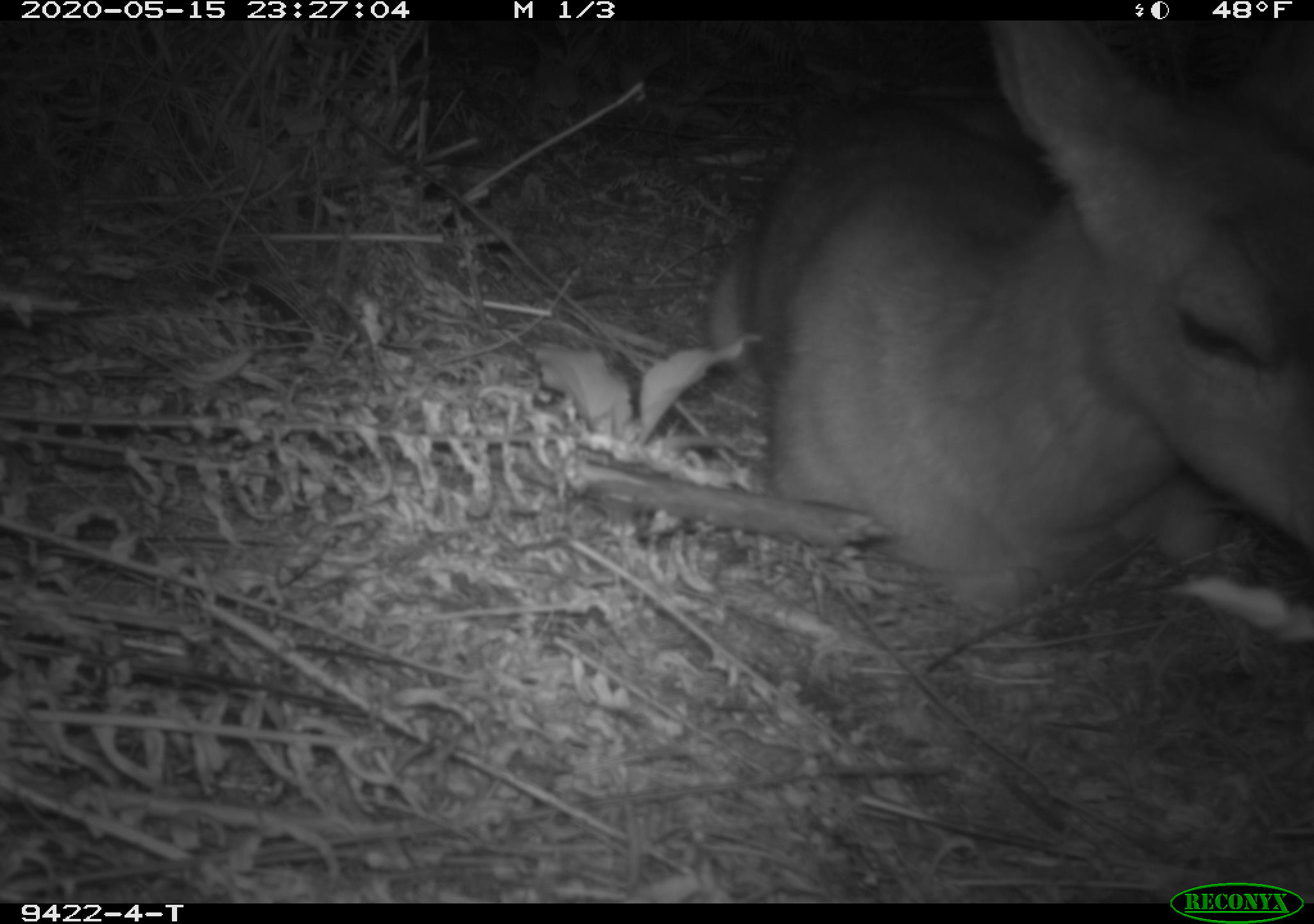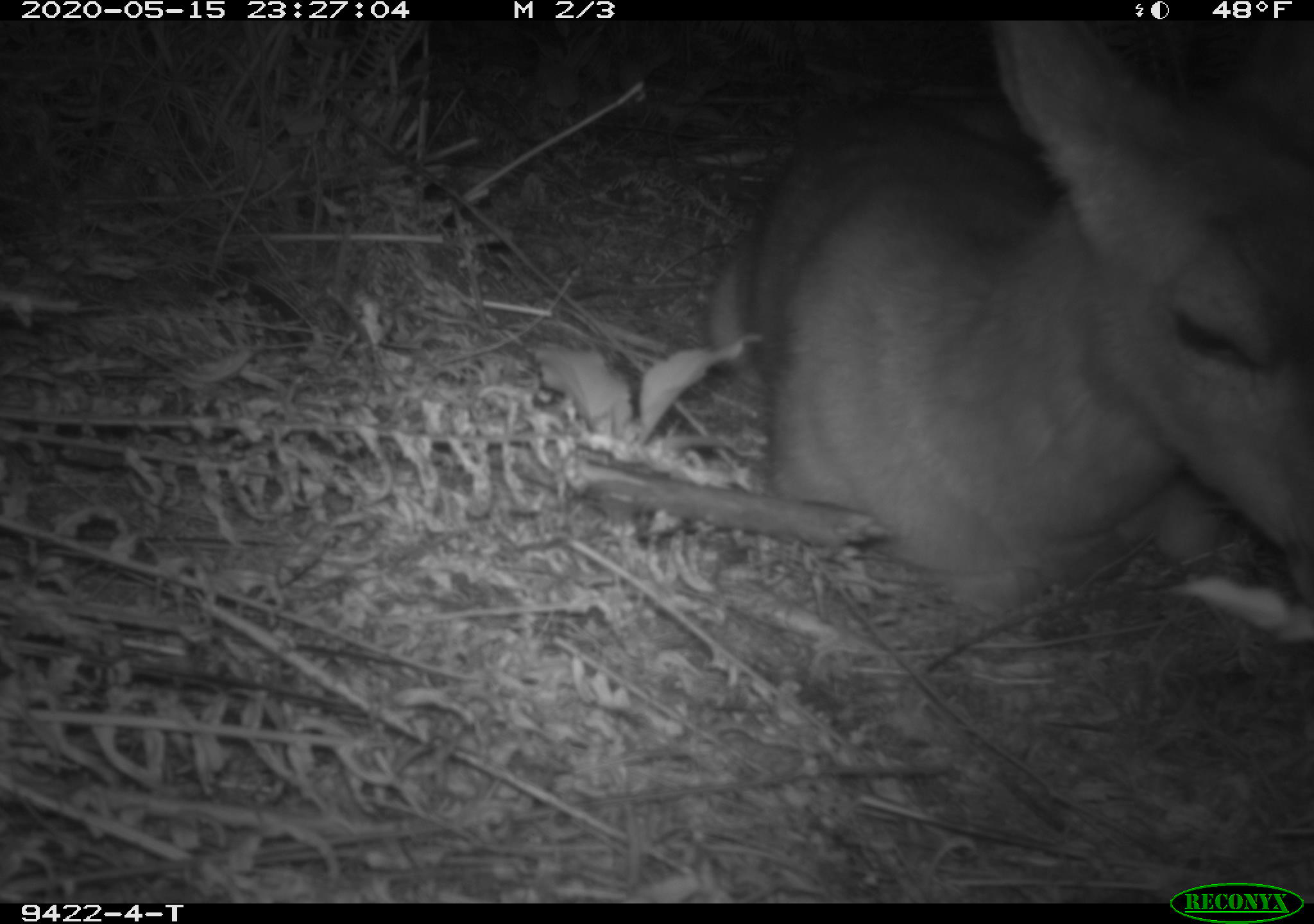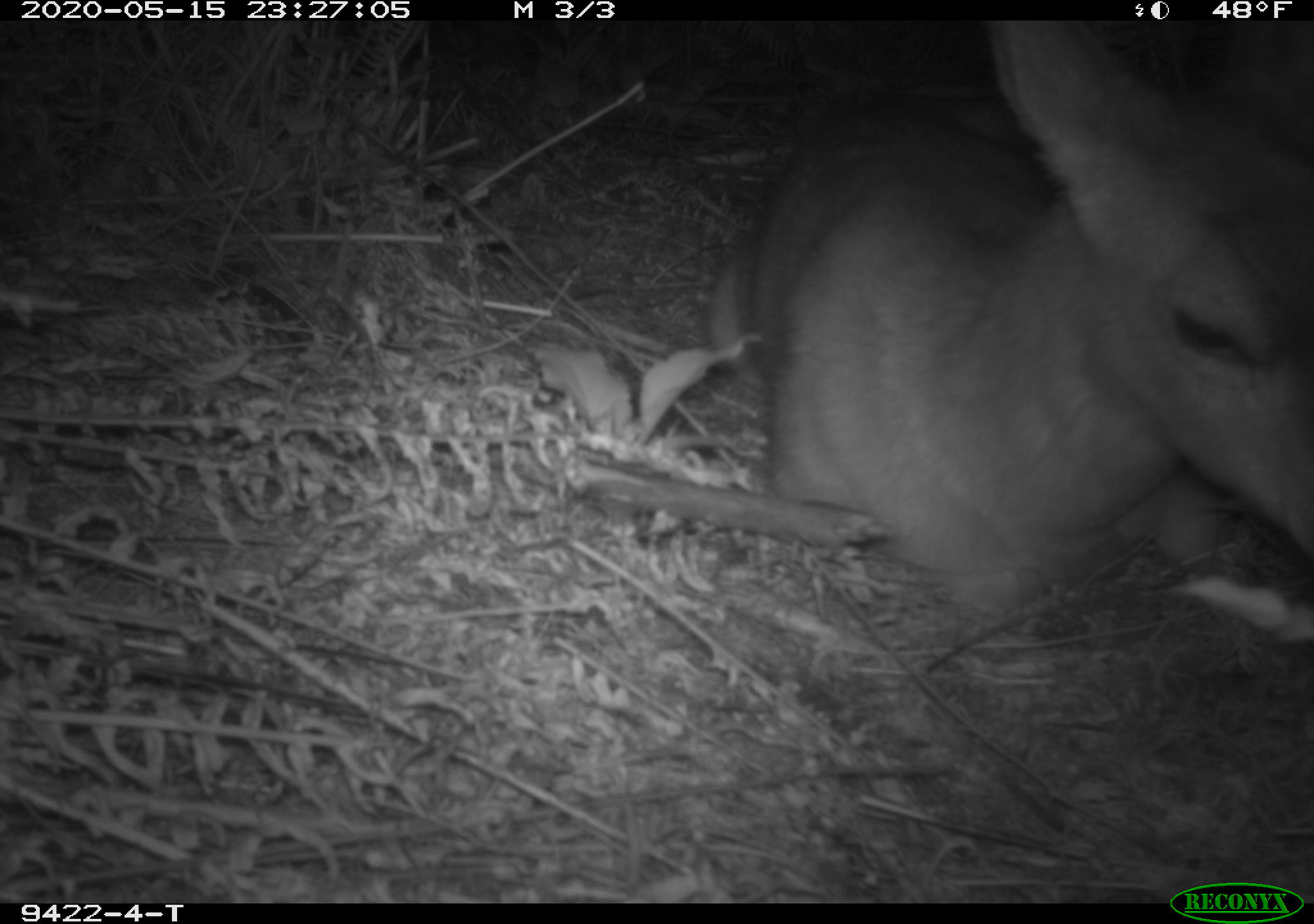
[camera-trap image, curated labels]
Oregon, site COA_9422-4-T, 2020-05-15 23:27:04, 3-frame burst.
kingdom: Animalia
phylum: Chordata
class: Mammalia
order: Artiodactyla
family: Cervidae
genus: Odocoileus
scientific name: Odocoileus hemionus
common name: black-tailed deer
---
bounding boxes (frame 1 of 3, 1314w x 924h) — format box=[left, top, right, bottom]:
black-tailed deer: box=[700, 31, 1311, 640]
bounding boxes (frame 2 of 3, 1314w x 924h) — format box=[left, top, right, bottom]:
black-tailed deer: box=[693, 28, 1307, 619]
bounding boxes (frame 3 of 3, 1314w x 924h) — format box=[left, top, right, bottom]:
black-tailed deer: box=[683, 24, 1311, 610]